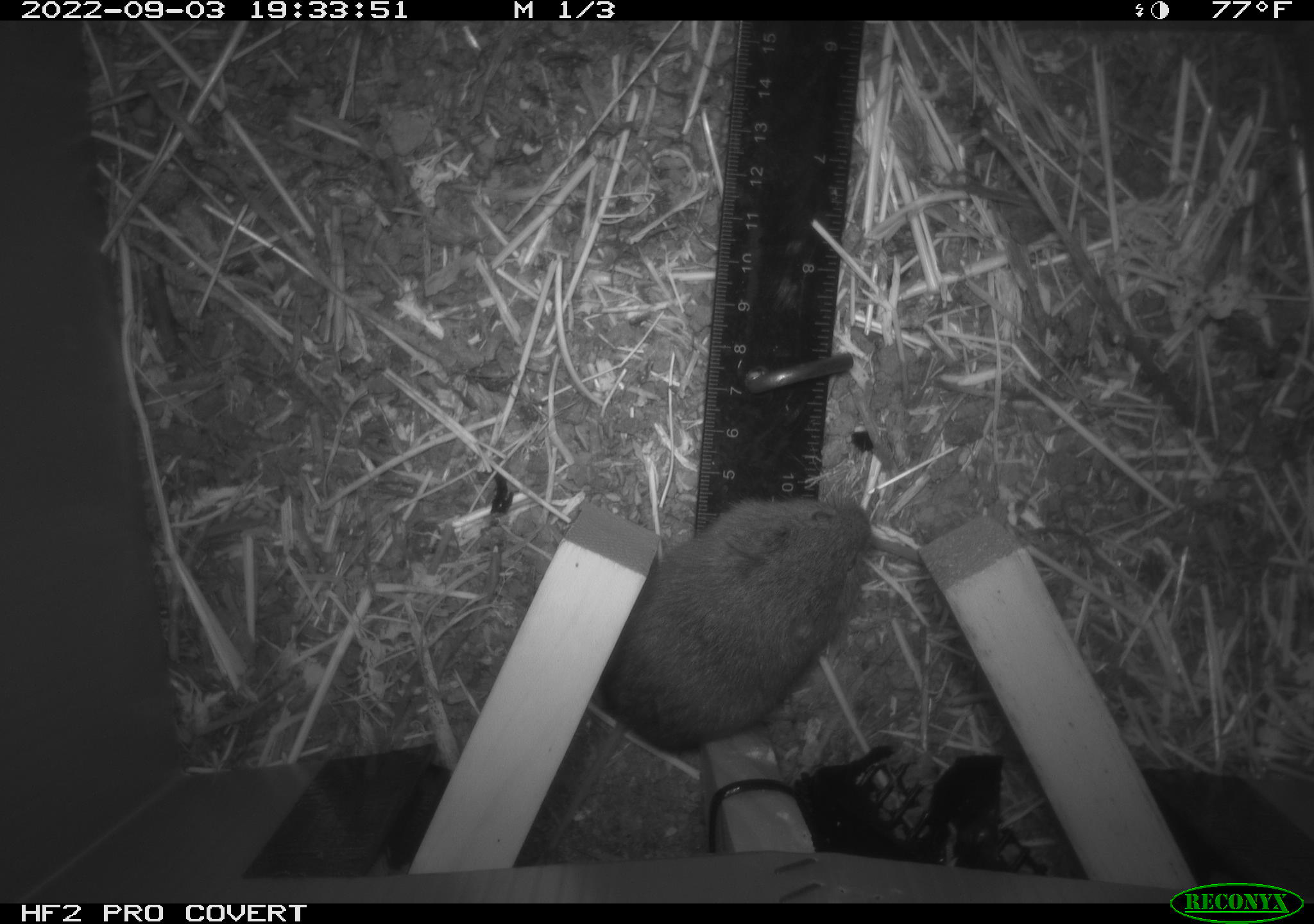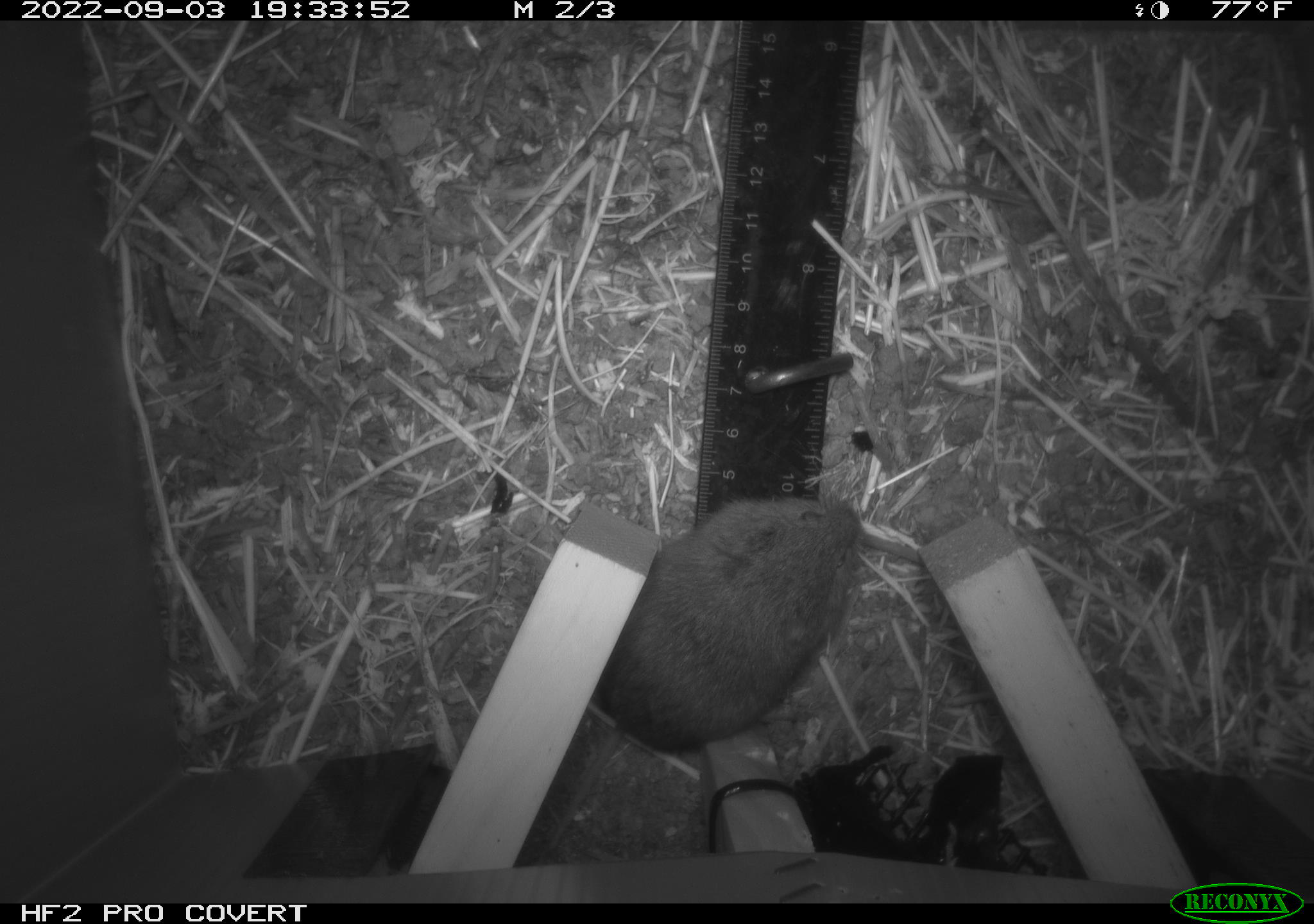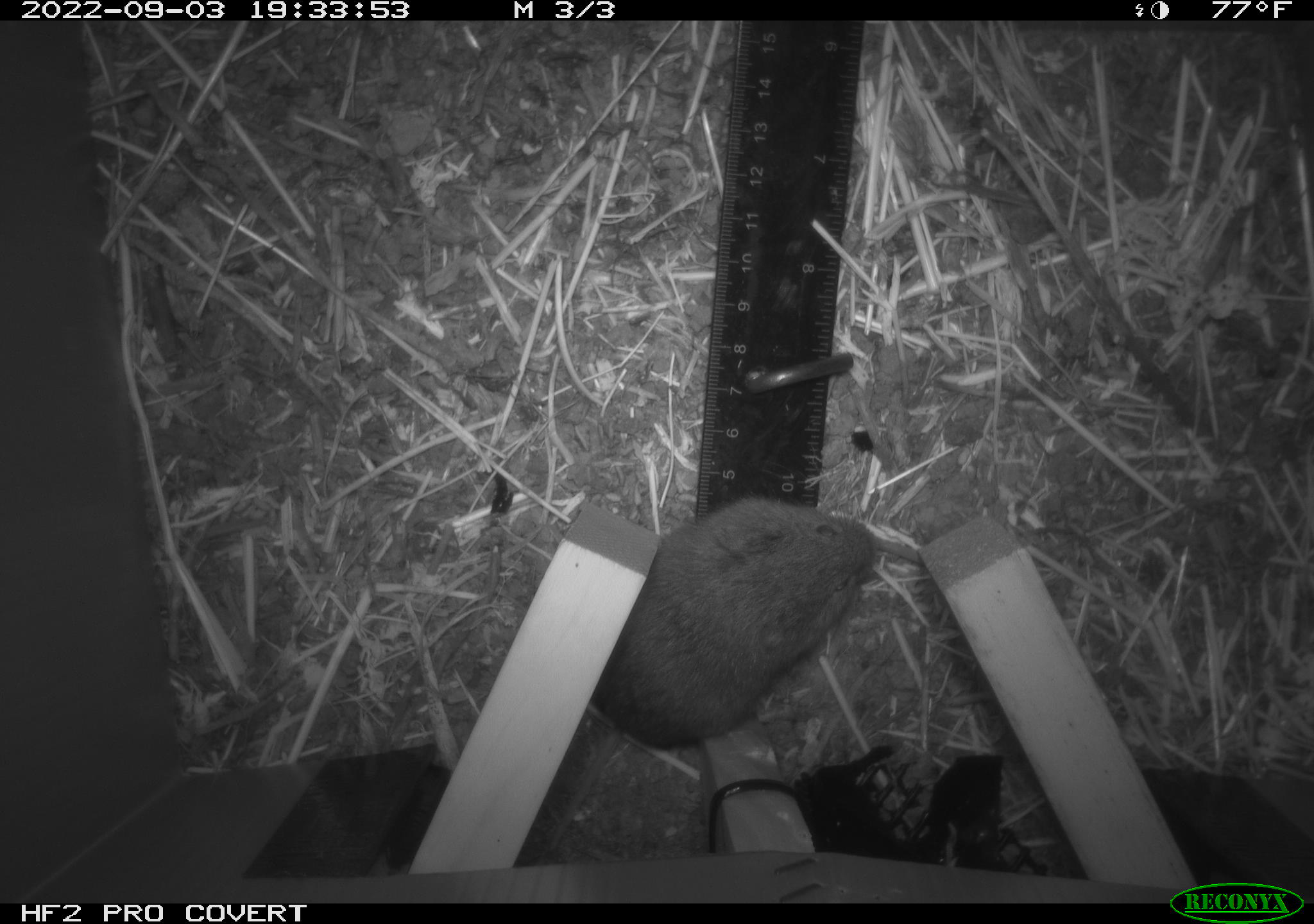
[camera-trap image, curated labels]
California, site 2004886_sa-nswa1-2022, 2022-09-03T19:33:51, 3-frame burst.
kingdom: Animalia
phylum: Chordata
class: Mammalia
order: Rodentia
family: Cricetidae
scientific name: Cricetidae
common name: hamsters, voles, lemmings, and allies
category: cricetidae family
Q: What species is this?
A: Cricetidae family (hamsters, voles, lemmings, and allies) (Cricetidae).